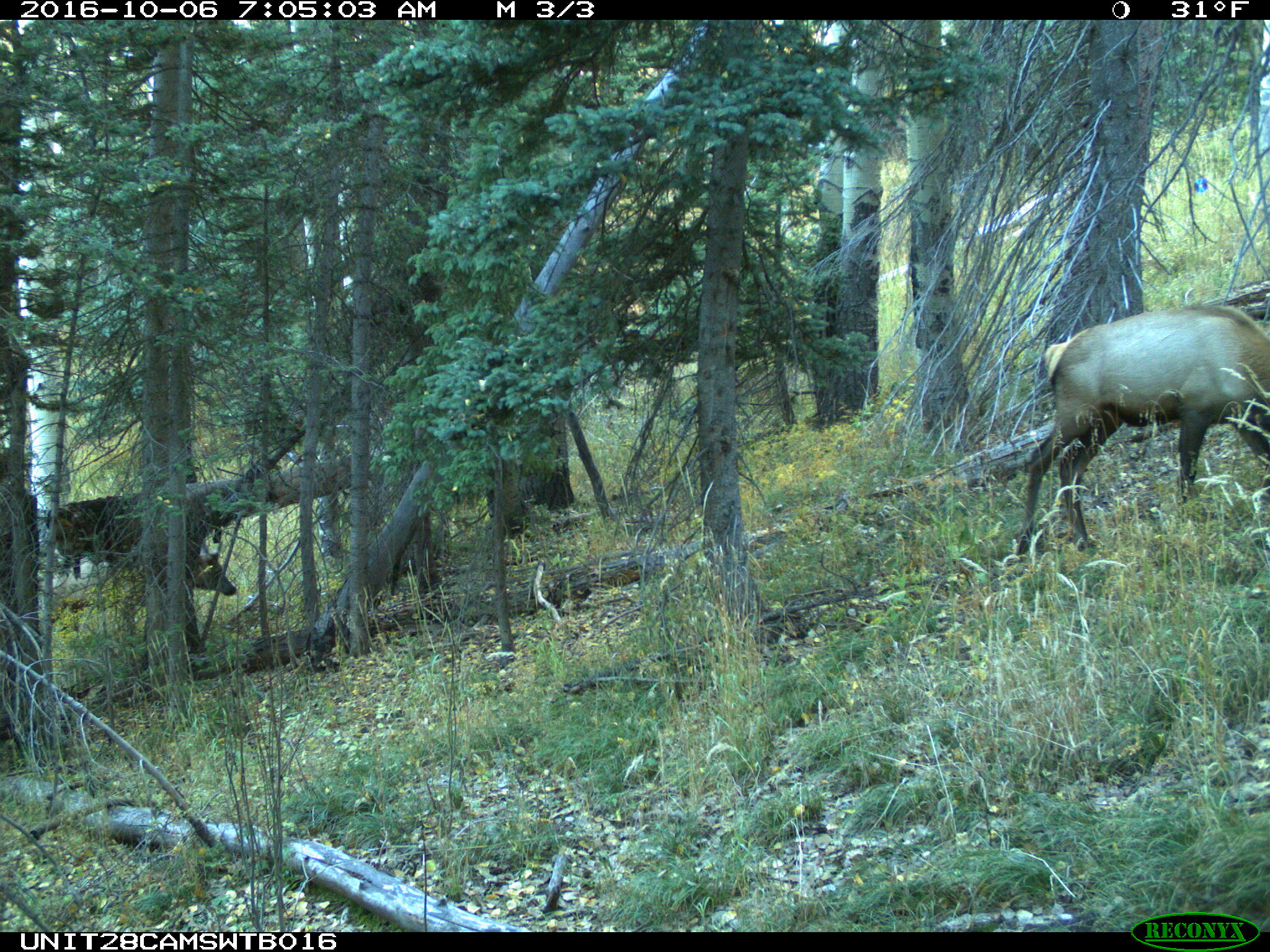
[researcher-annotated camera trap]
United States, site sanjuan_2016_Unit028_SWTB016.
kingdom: Animalia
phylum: Chordata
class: Mammalia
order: Artiodactyla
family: Cervidae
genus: Cervus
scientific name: Cervus elaphus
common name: red deer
Cervus elaphus (red deer).